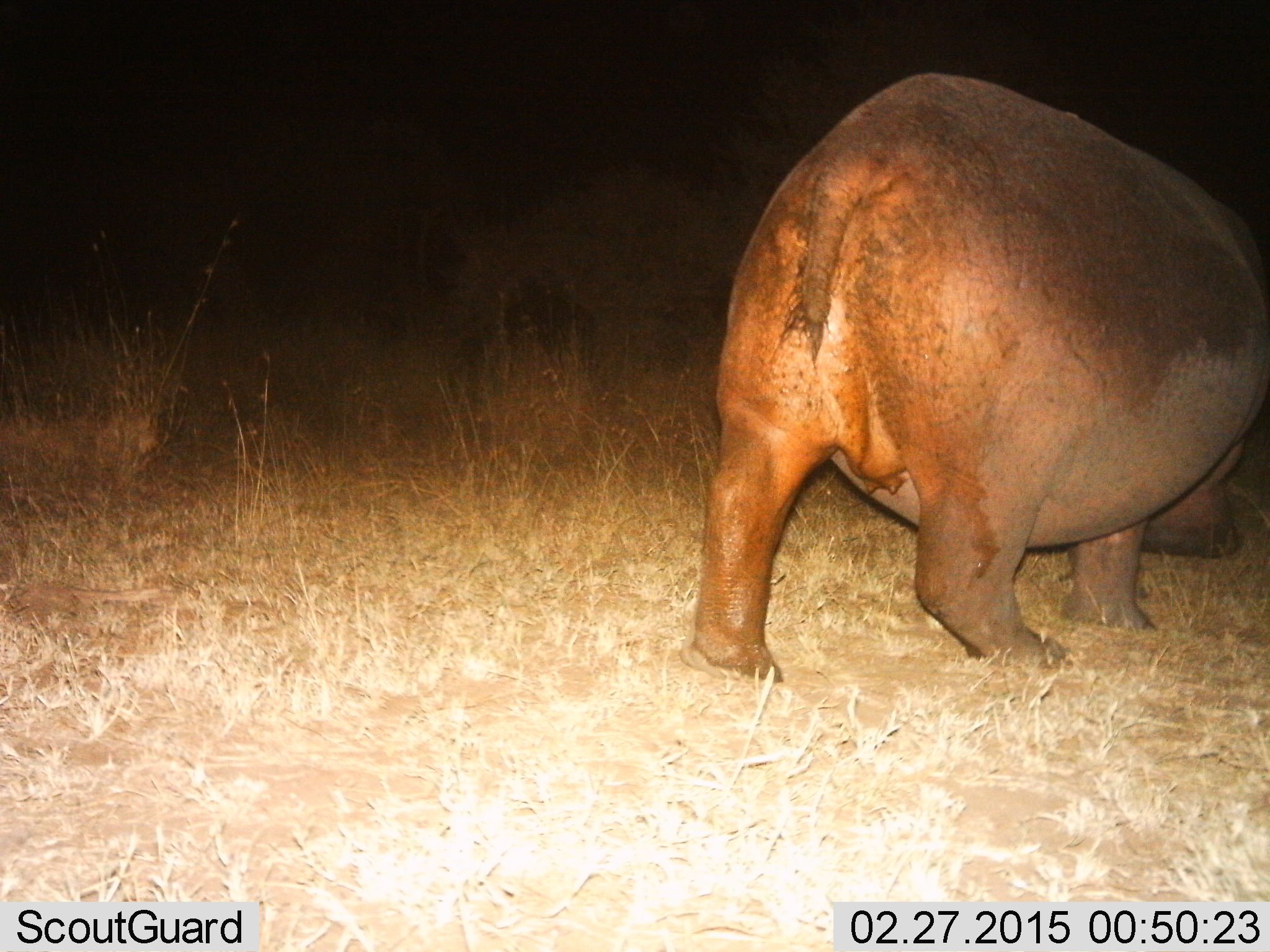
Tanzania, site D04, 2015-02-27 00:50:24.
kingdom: Animalia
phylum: Chordata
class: Mammalia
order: Artiodactyla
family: Hippopotamidae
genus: Hippopotamus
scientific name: Hippopotamus amphibius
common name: hippopotamus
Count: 1.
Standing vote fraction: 10%.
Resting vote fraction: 0%.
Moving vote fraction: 60%.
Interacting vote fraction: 0%.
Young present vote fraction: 0%.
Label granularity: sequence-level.